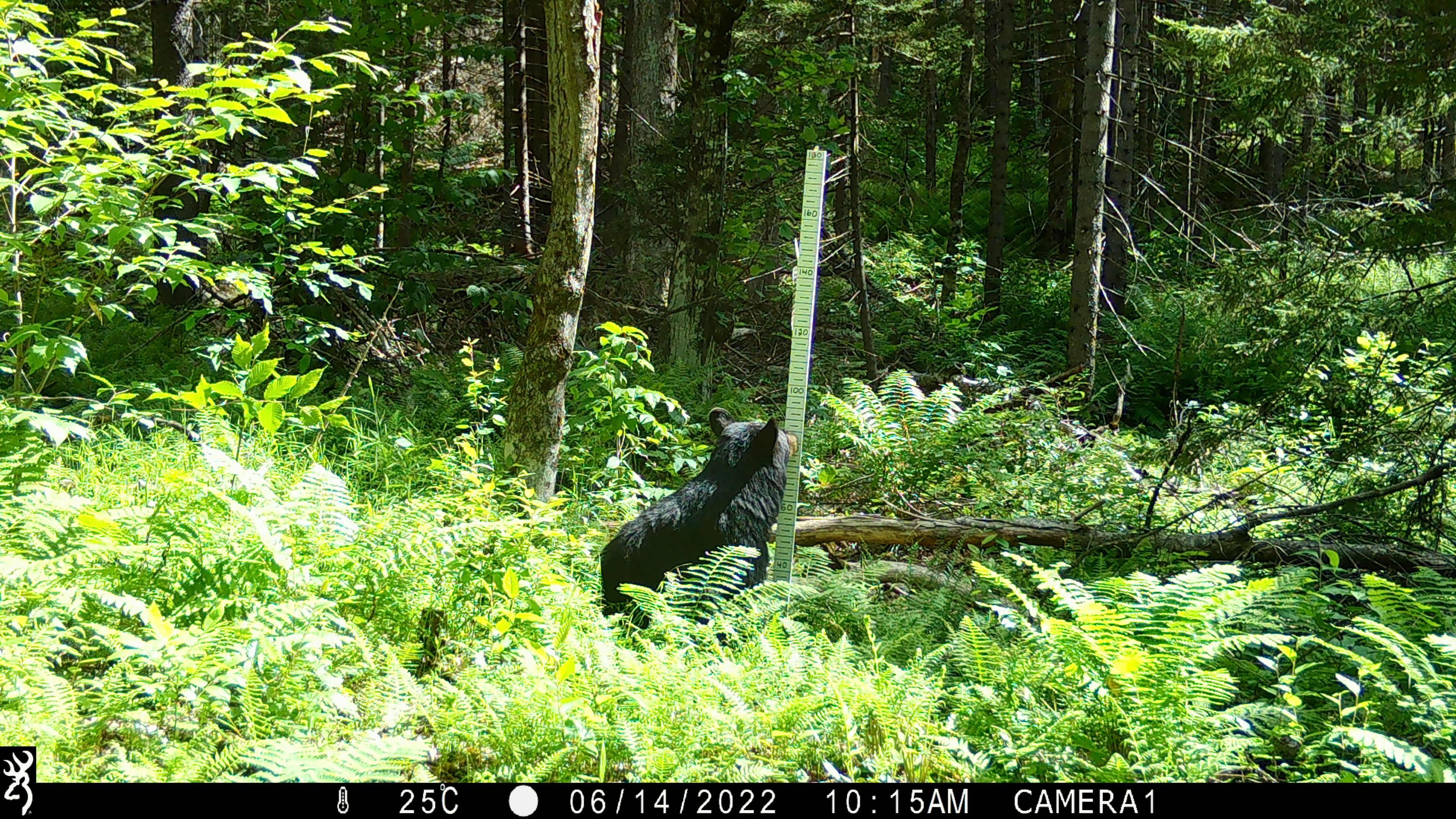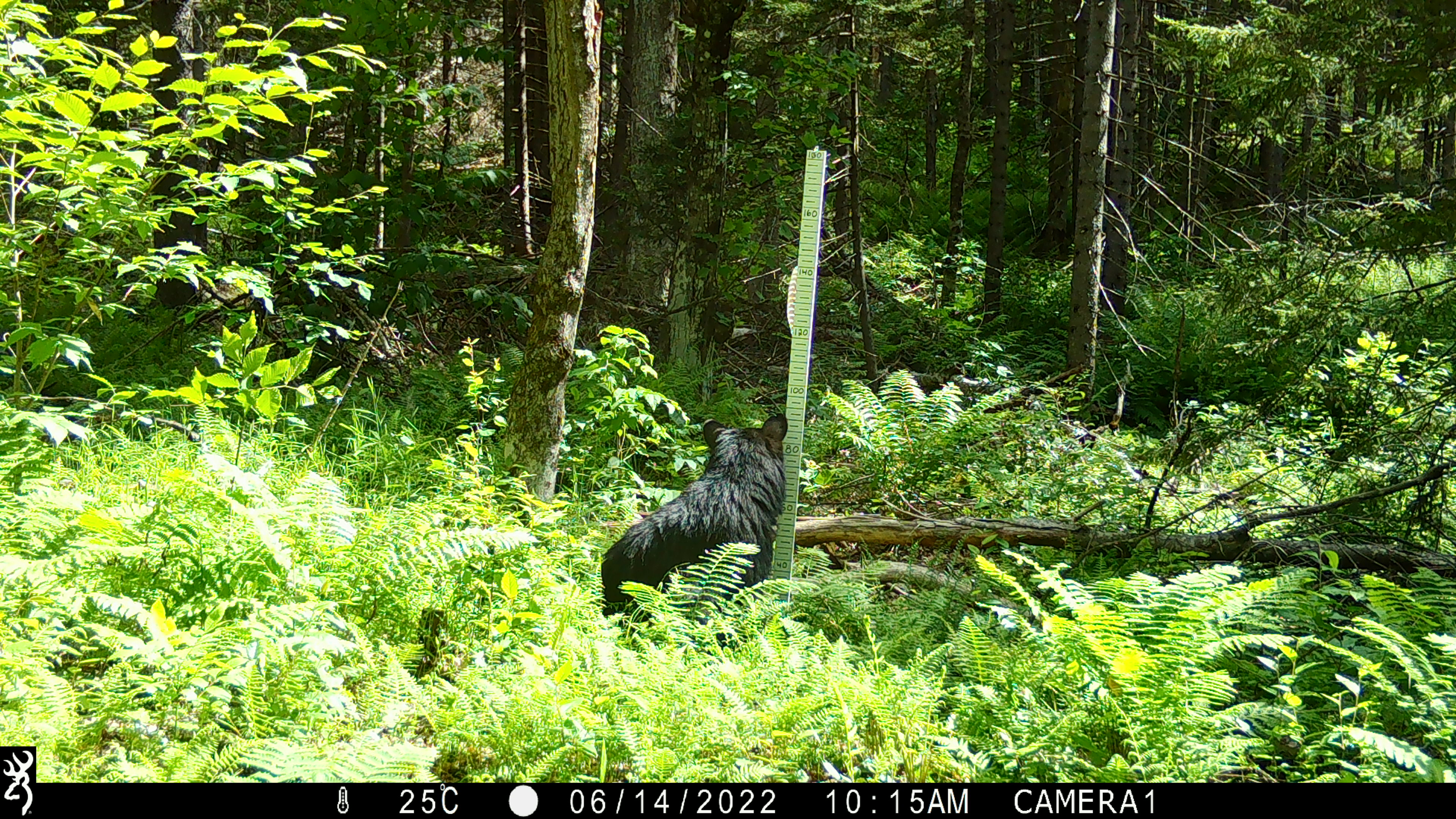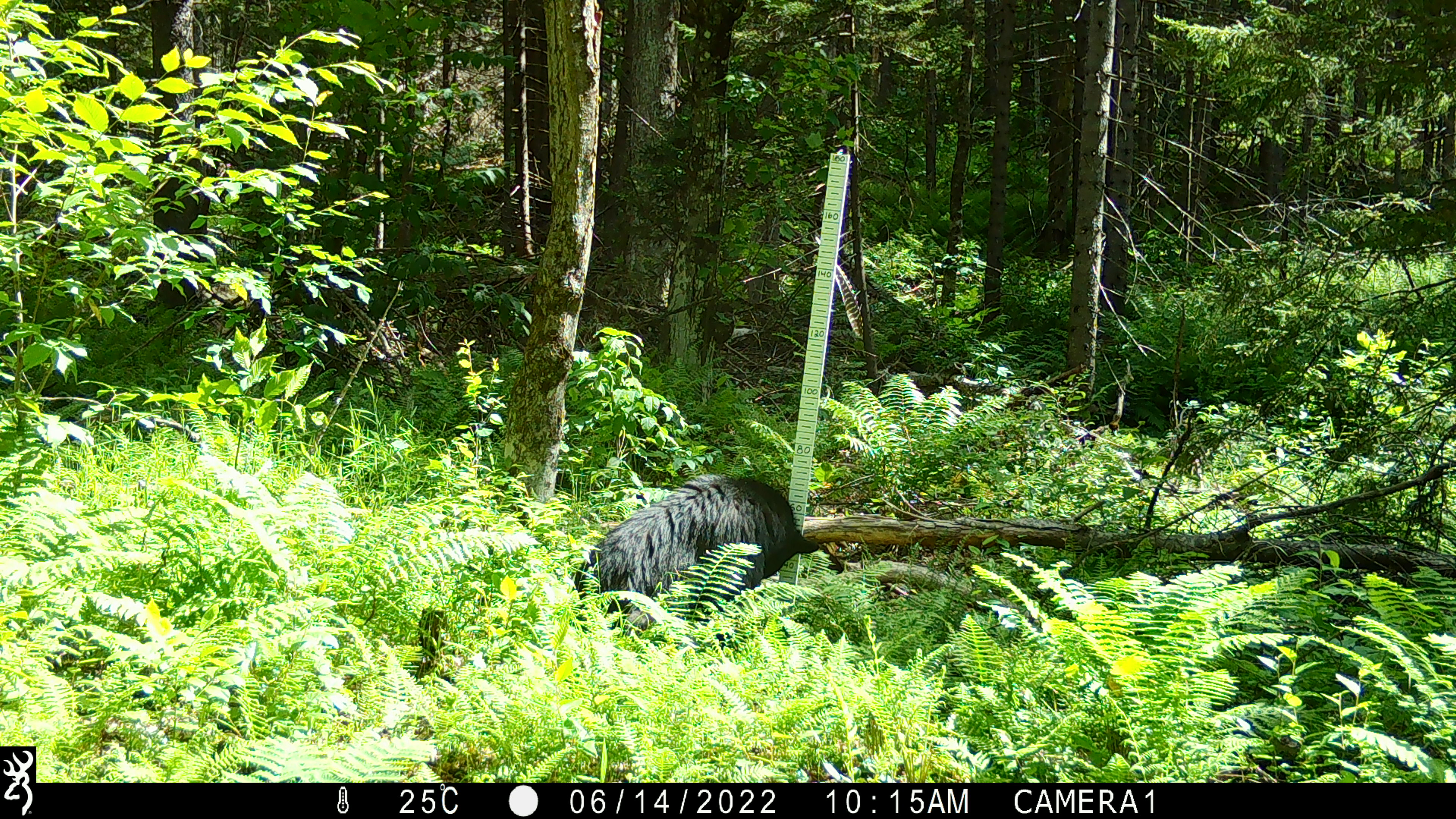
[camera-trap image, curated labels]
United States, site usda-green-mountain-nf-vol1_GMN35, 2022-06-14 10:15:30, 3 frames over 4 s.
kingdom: Animalia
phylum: Chordata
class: Mammalia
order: Carnivora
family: Ursidae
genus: Ursus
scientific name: Ursus americanus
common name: black bear